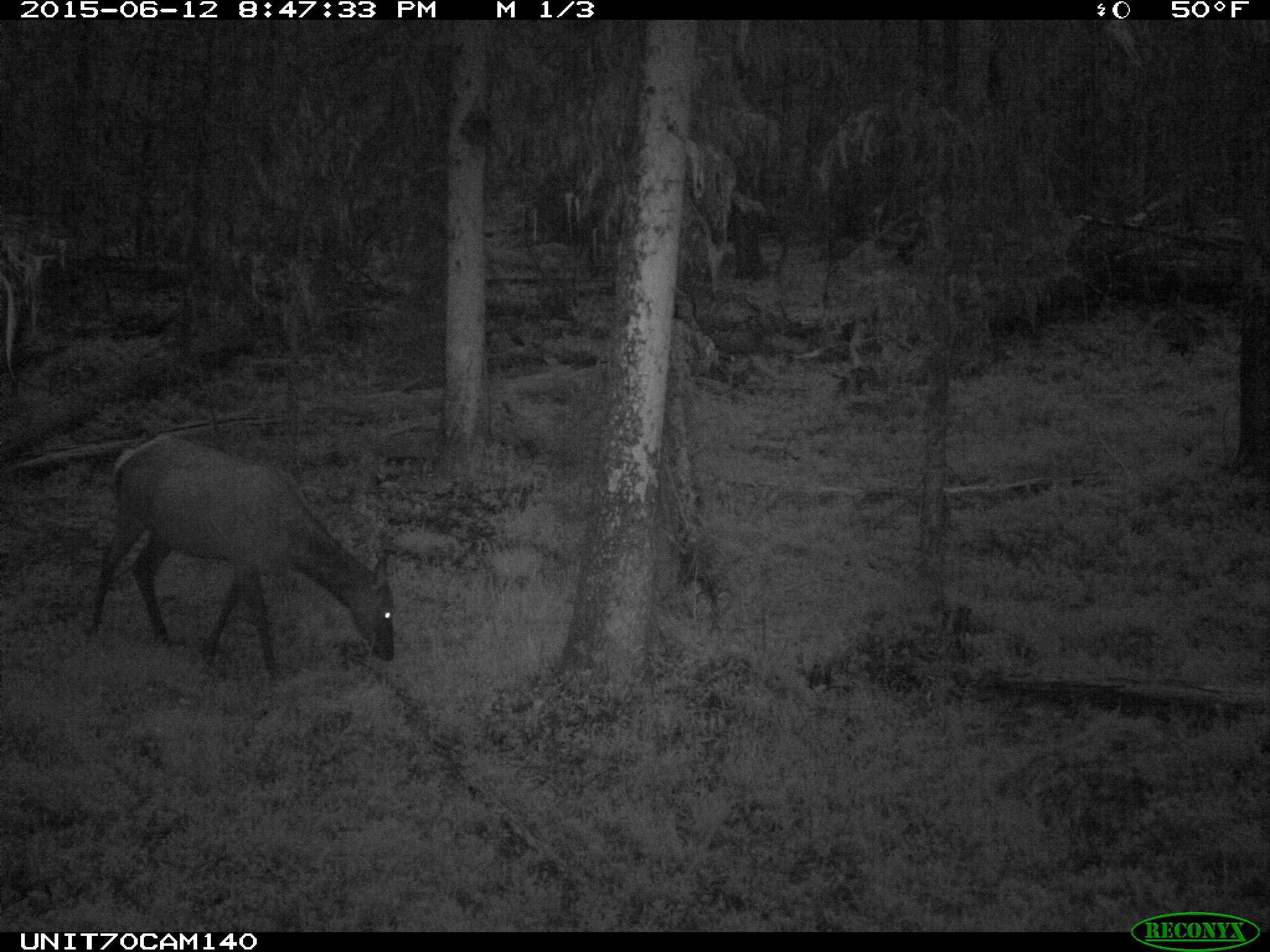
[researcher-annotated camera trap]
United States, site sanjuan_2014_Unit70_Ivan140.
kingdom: Animalia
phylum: Chordata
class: Mammalia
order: Artiodactyla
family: Cervidae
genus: Cervus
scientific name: Cervus elaphus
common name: red deer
Cervus elaphus (red deer).